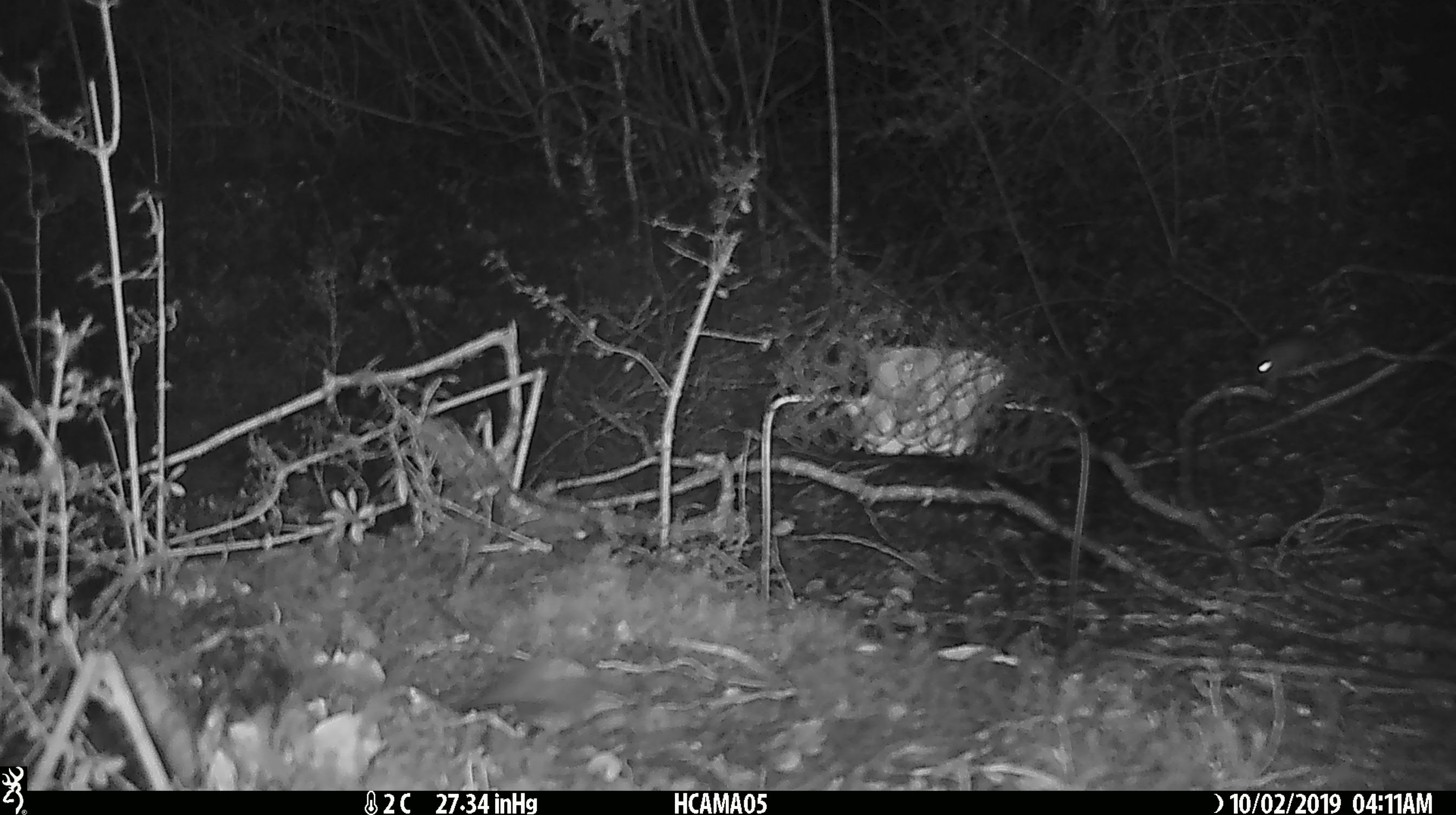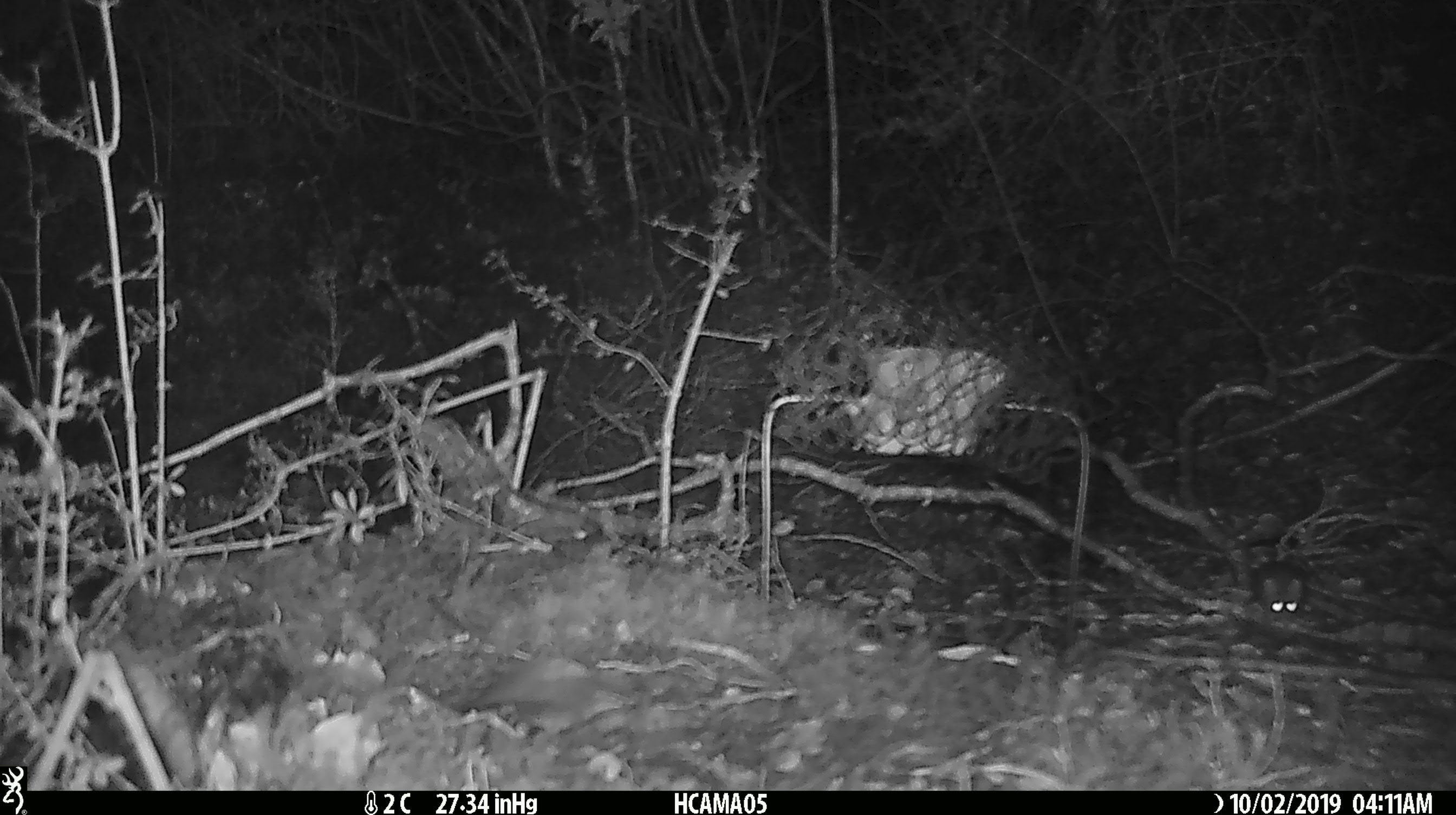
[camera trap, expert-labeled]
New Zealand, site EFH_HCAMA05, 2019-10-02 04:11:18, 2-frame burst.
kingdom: Animalia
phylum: Chordata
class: Mammalia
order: Rodentia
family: Muridae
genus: Mus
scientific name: Mus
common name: mouse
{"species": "mouse (Mus)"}